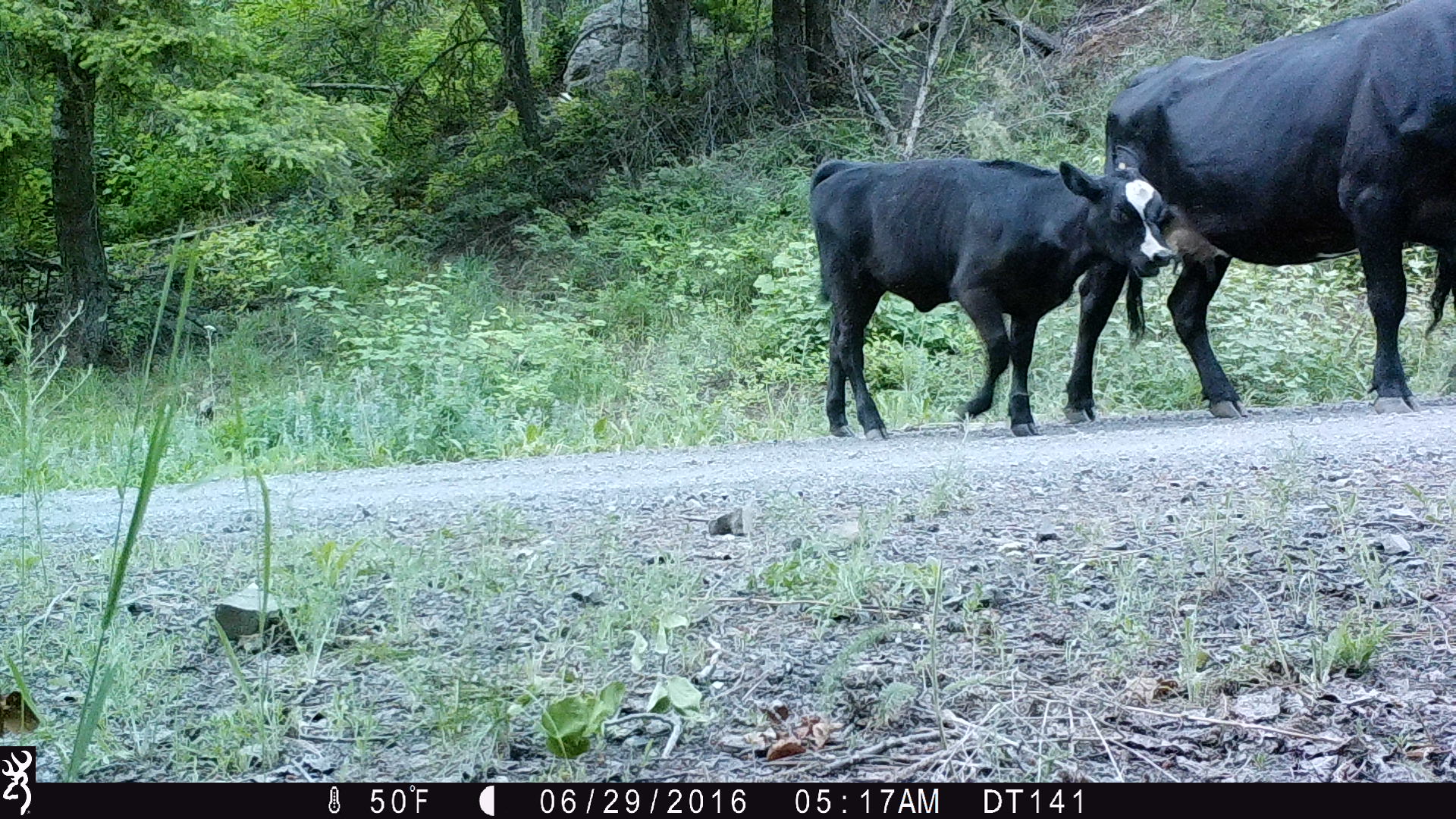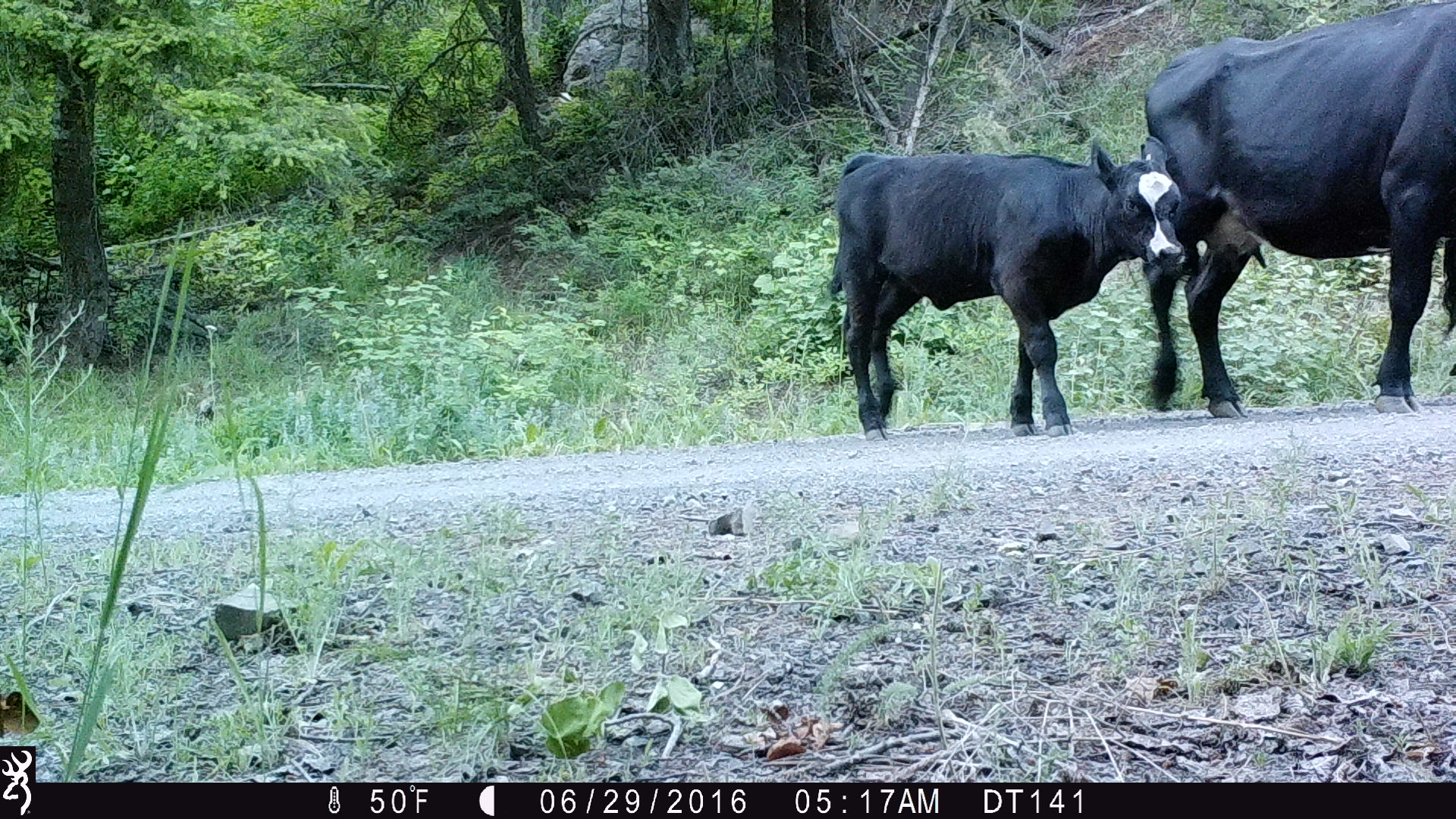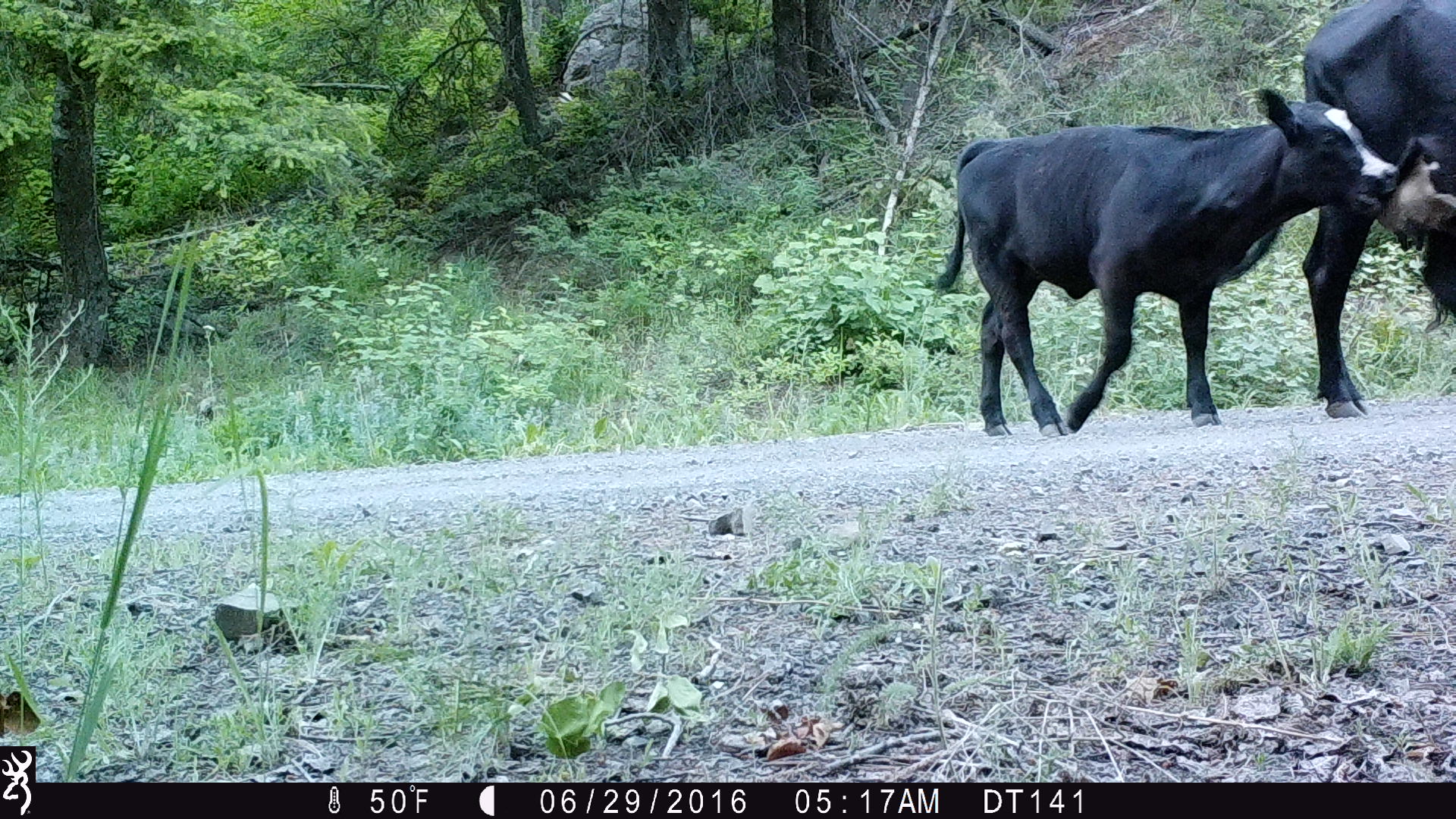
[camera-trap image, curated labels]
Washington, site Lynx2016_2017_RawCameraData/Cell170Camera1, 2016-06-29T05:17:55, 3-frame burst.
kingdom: Animalia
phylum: Chordata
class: Mammalia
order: Artiodactyla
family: Bovidae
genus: Bos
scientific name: Bos taurus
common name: domestic cattle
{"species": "domestic cattle (Bos taurus)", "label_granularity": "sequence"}